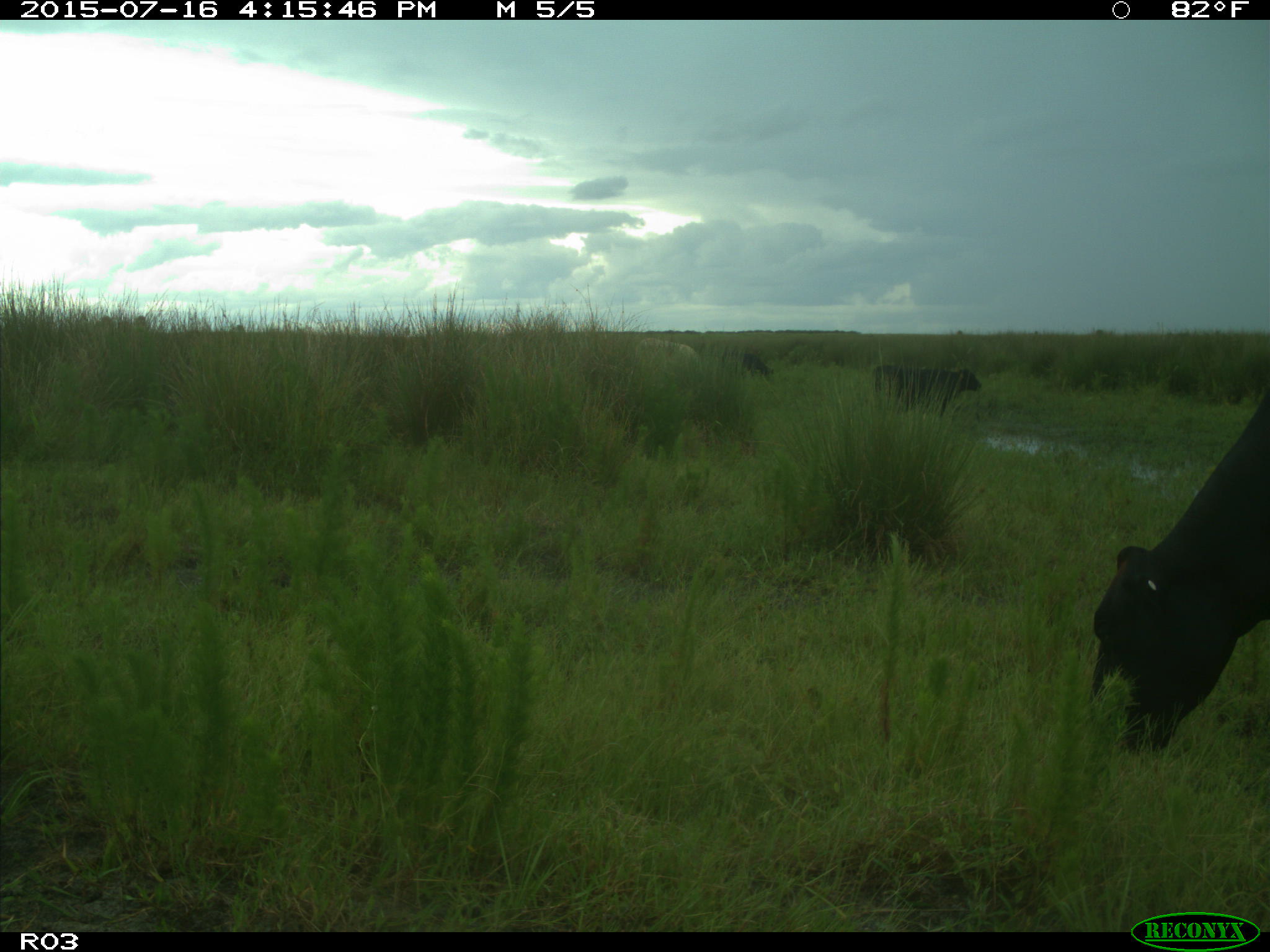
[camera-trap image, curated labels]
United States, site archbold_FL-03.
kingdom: Animalia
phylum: Chordata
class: Mammalia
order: Artiodactyla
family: Bovidae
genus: Bos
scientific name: Bos taurus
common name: domestic cow